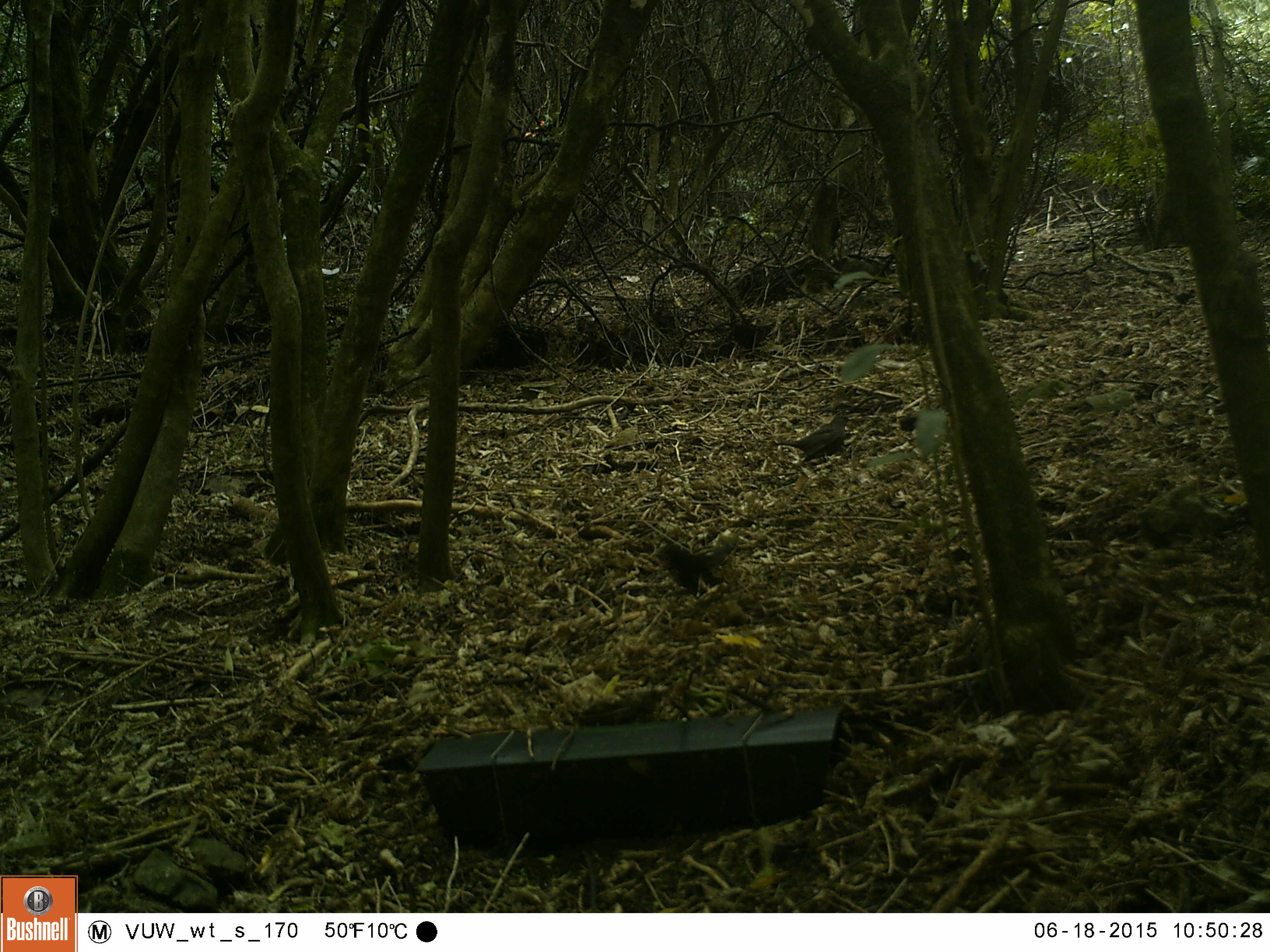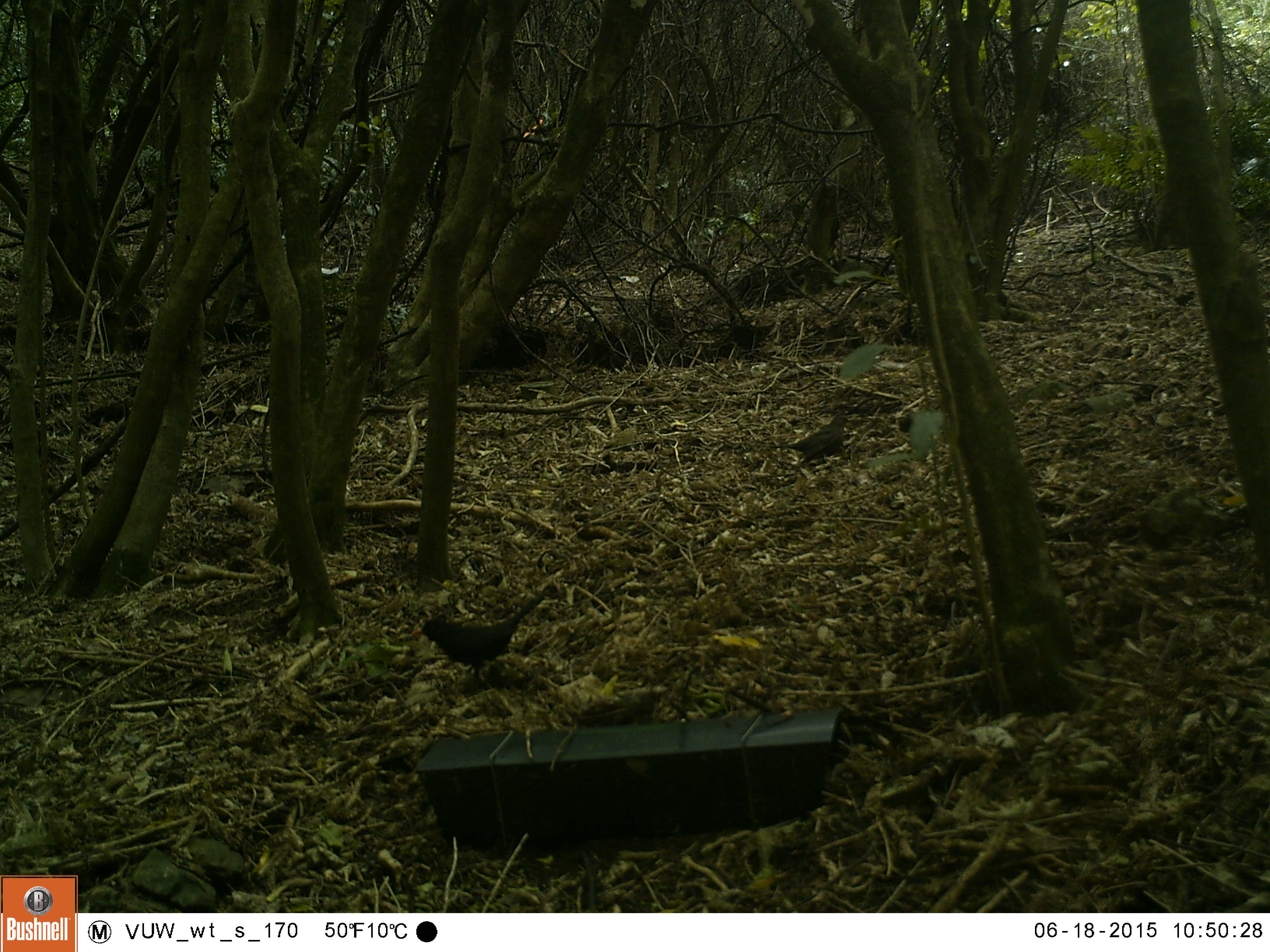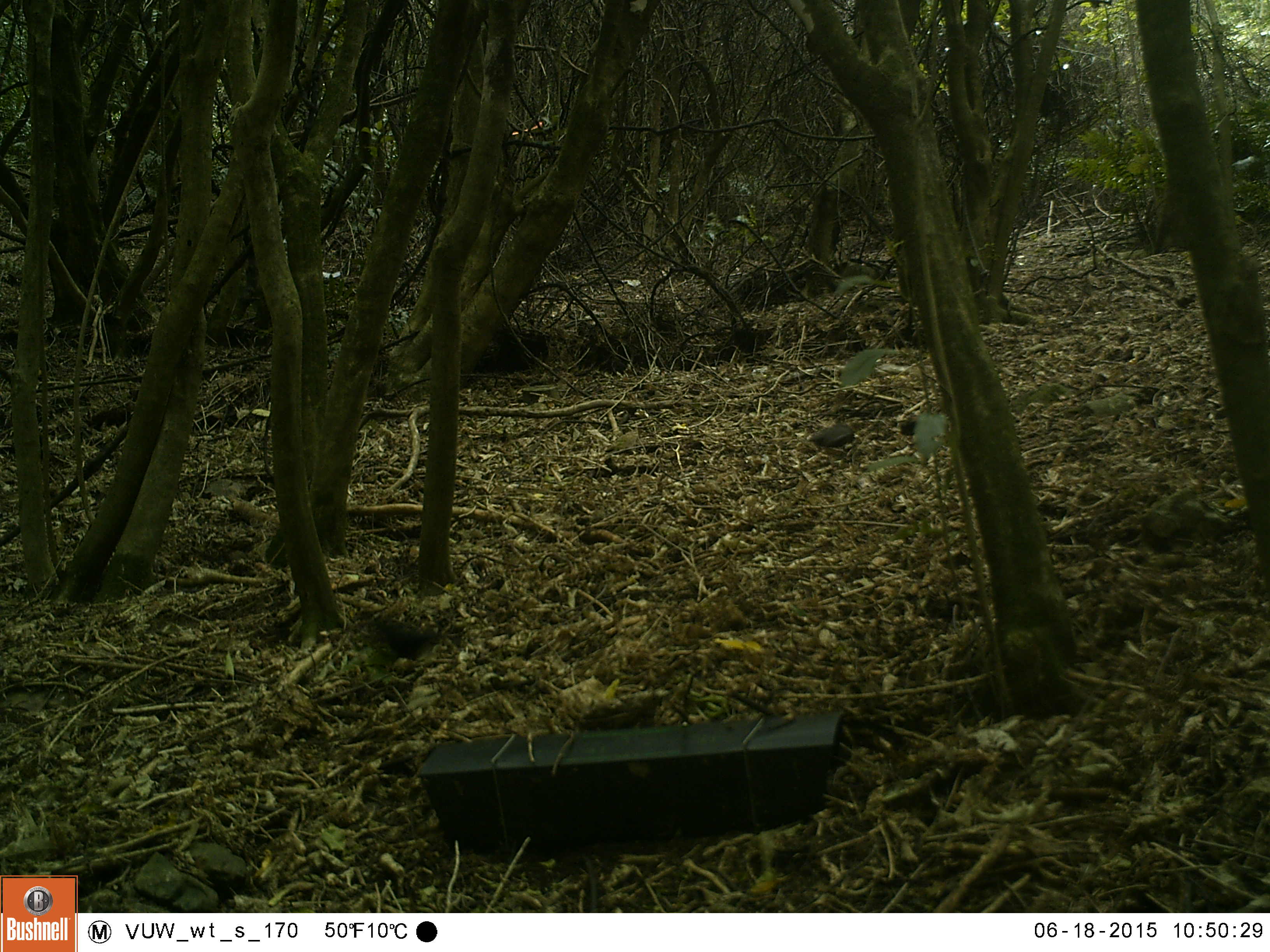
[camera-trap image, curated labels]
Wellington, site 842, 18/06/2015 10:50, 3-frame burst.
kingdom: Animalia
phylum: Chordata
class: Aves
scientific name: Aves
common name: bird